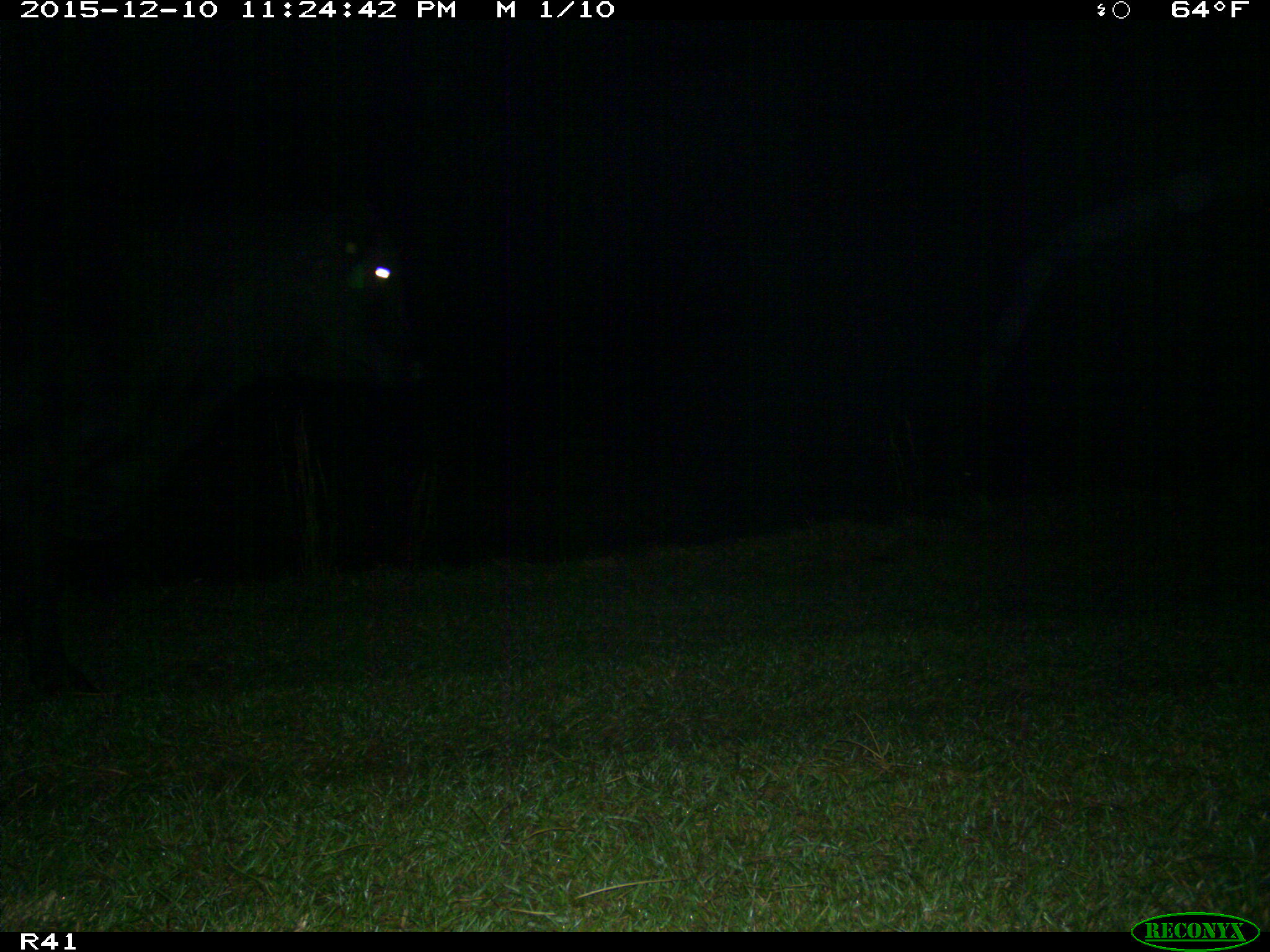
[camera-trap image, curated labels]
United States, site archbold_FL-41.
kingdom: Animalia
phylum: Chordata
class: Mammalia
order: Artiodactyla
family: Bovidae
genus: Bos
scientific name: Bos taurus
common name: domestic cow